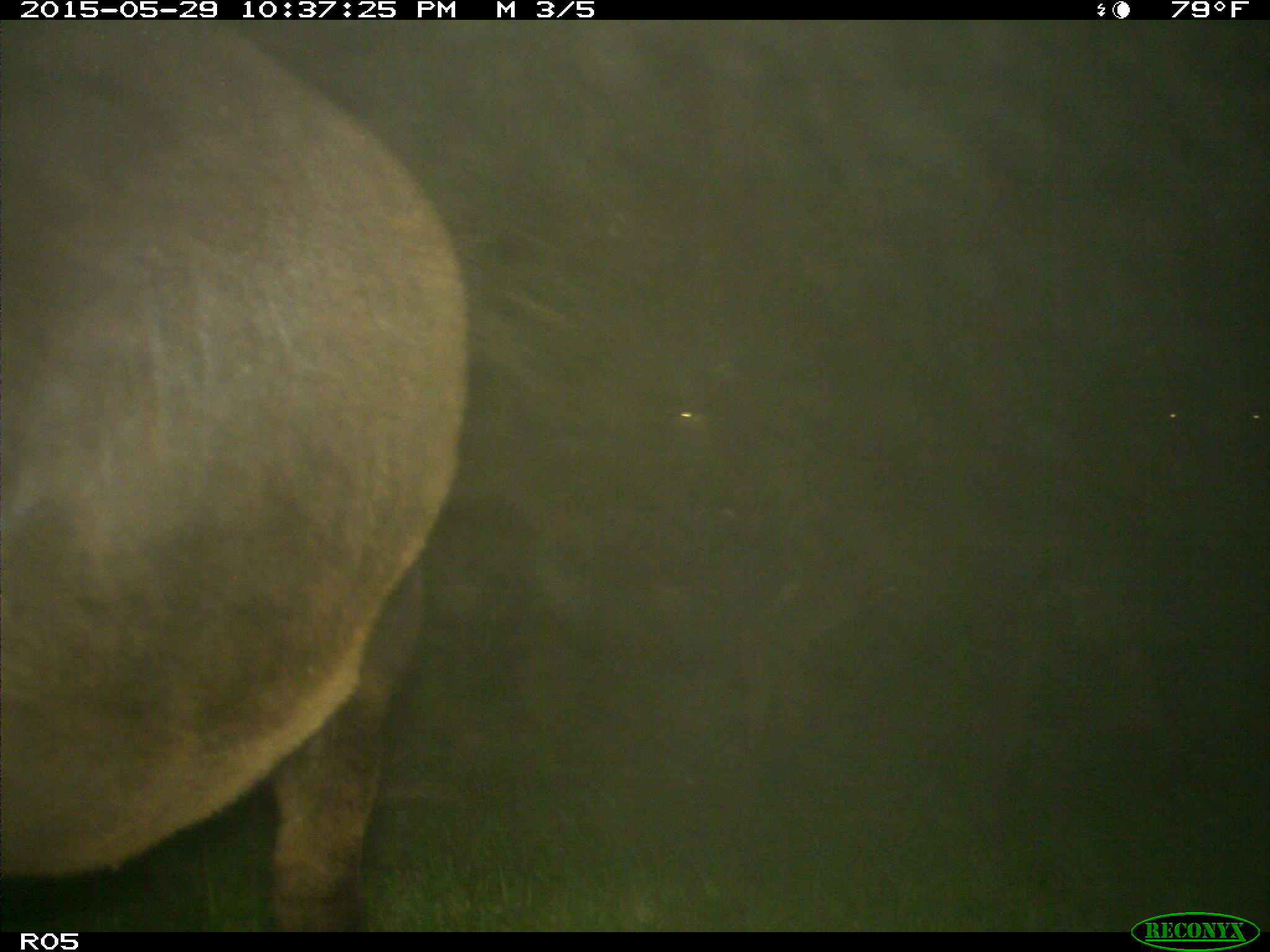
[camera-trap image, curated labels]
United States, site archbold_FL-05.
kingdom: Animalia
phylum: Chordata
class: Mammalia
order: Artiodactyla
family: Bovidae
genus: Bos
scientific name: Bos taurus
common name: domestic cow